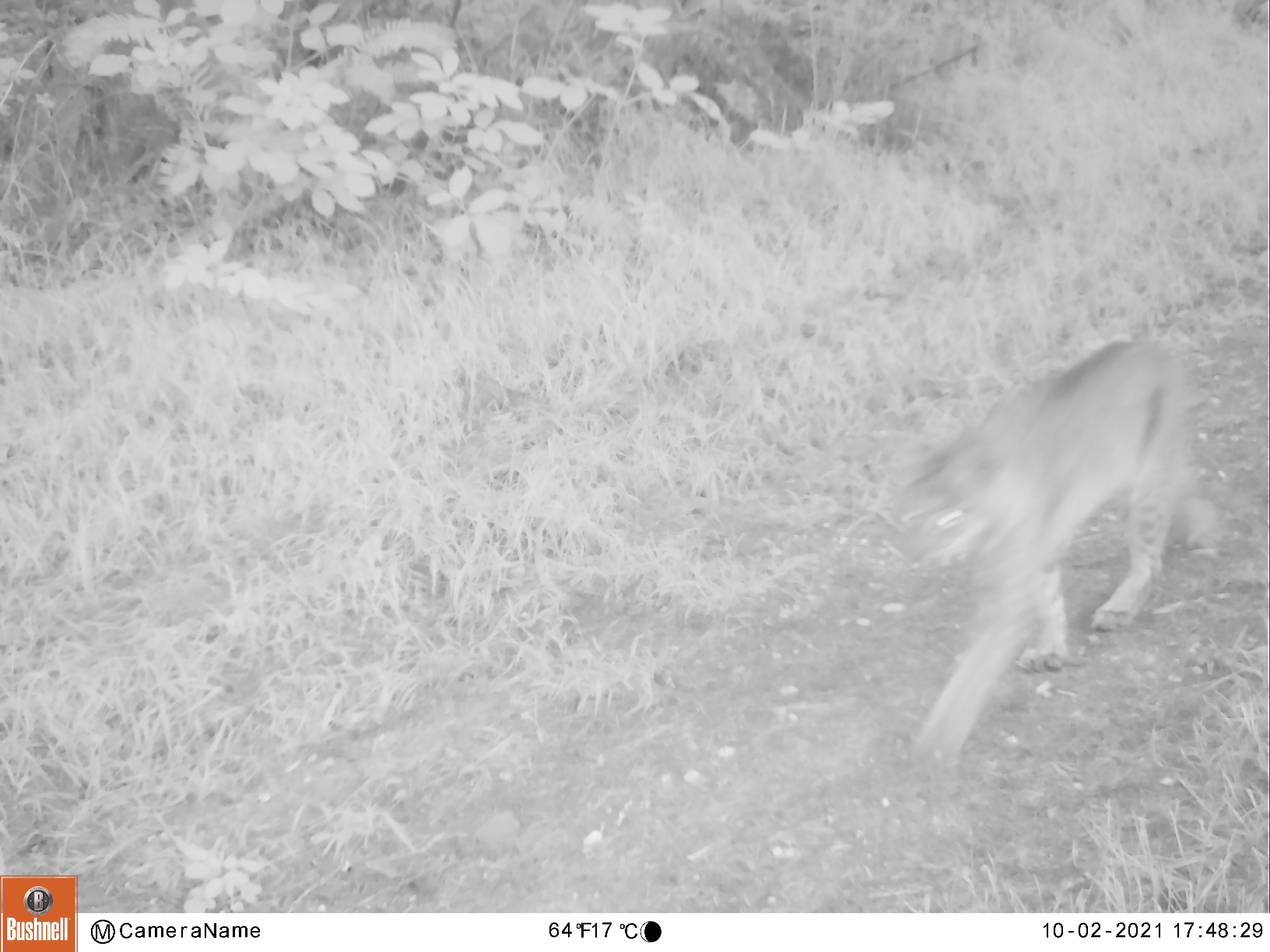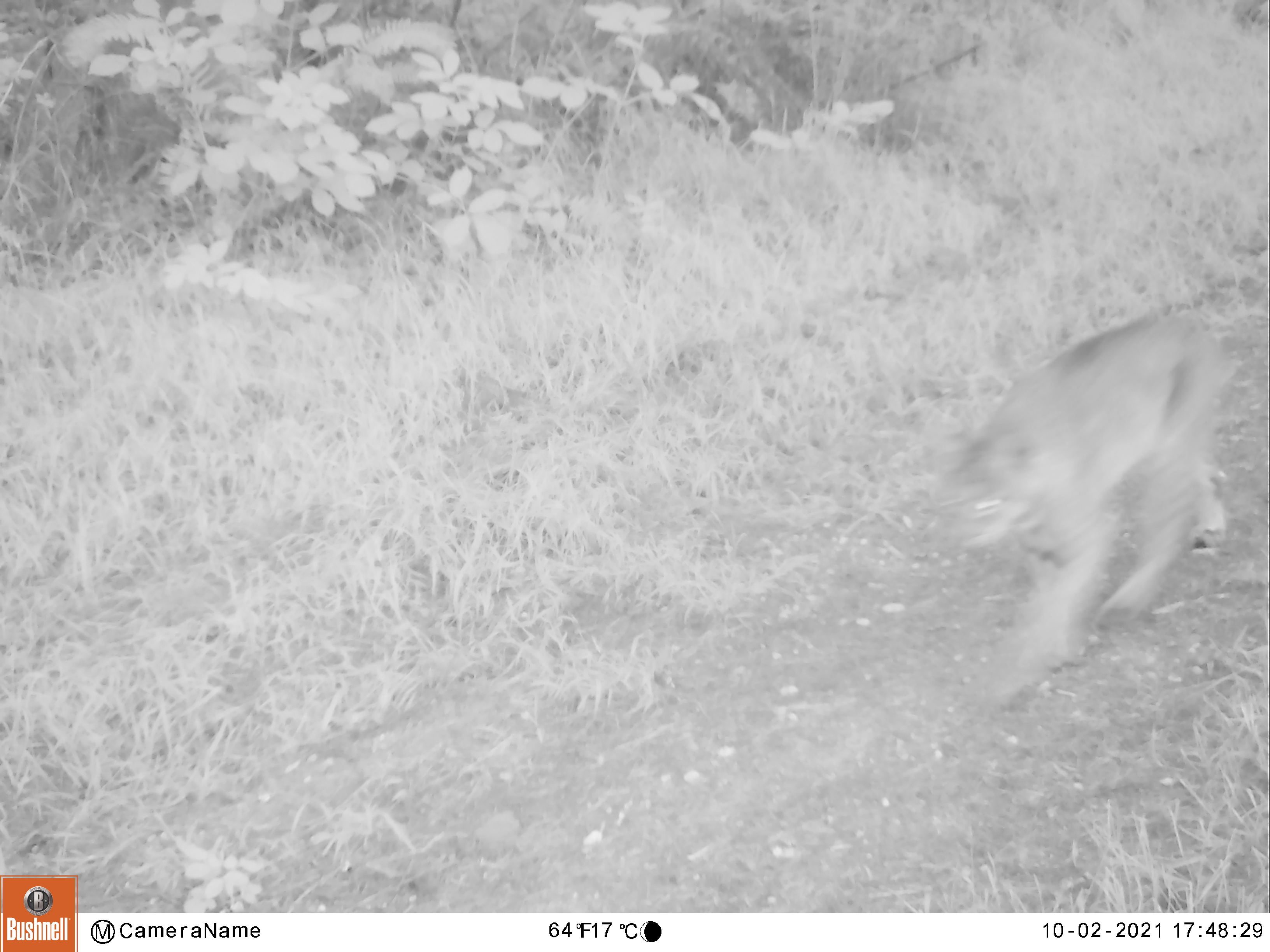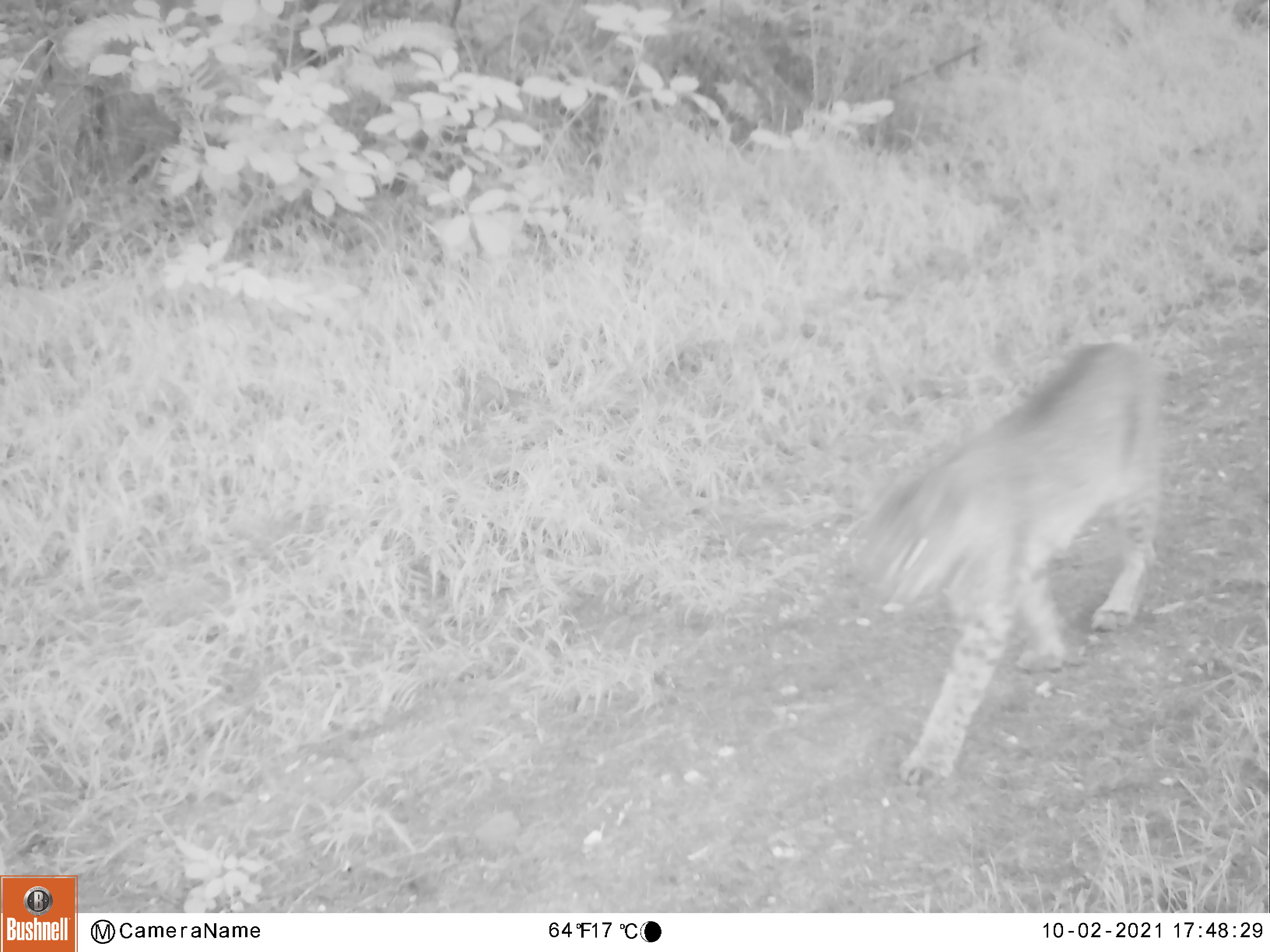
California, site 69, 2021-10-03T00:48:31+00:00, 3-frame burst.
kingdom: Animalia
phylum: Chordata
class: Mammalia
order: Carnivora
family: Felidae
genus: Lynx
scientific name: Lynx rufus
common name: bobcat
Bobcat (Lynx rufus).